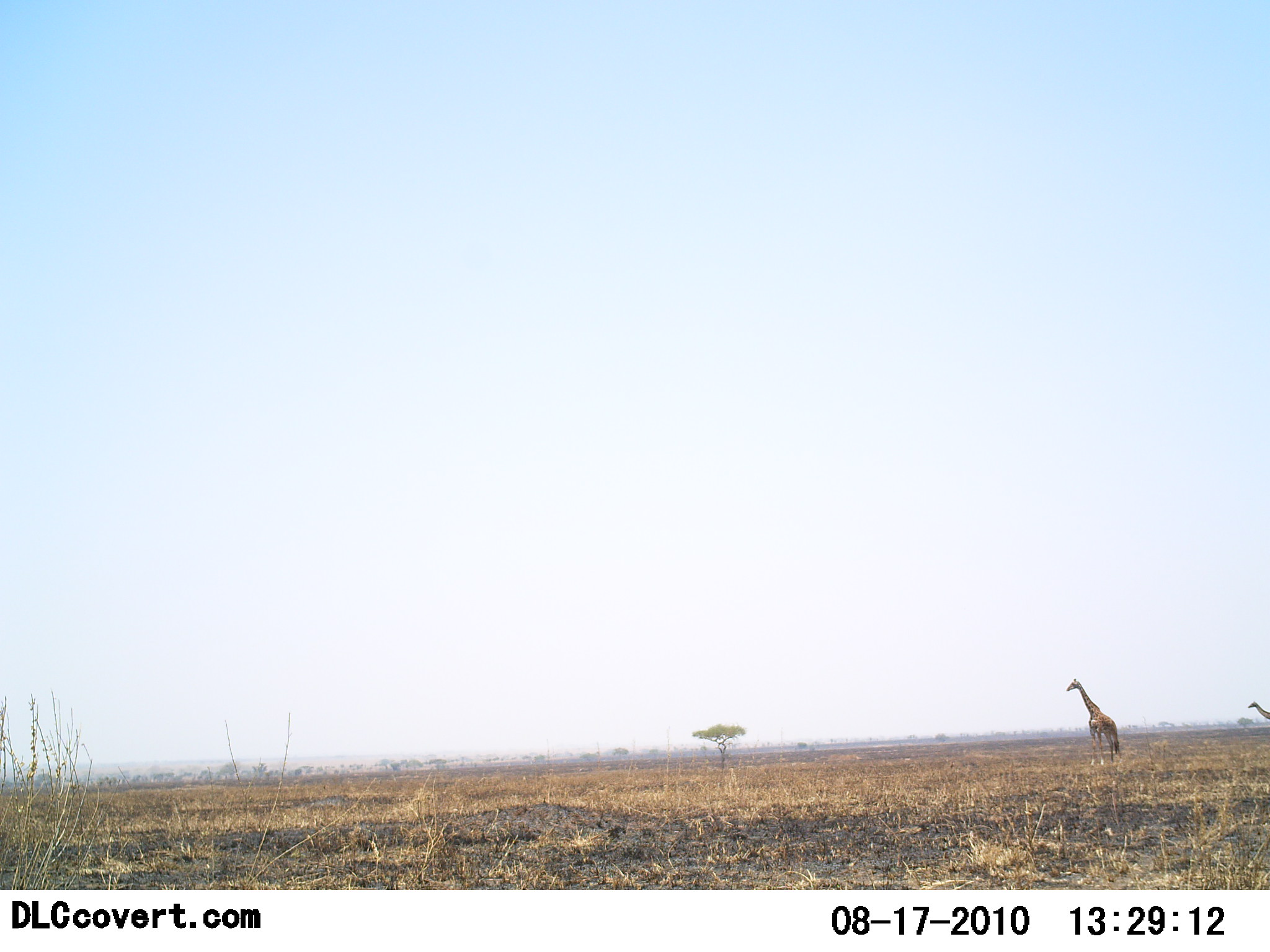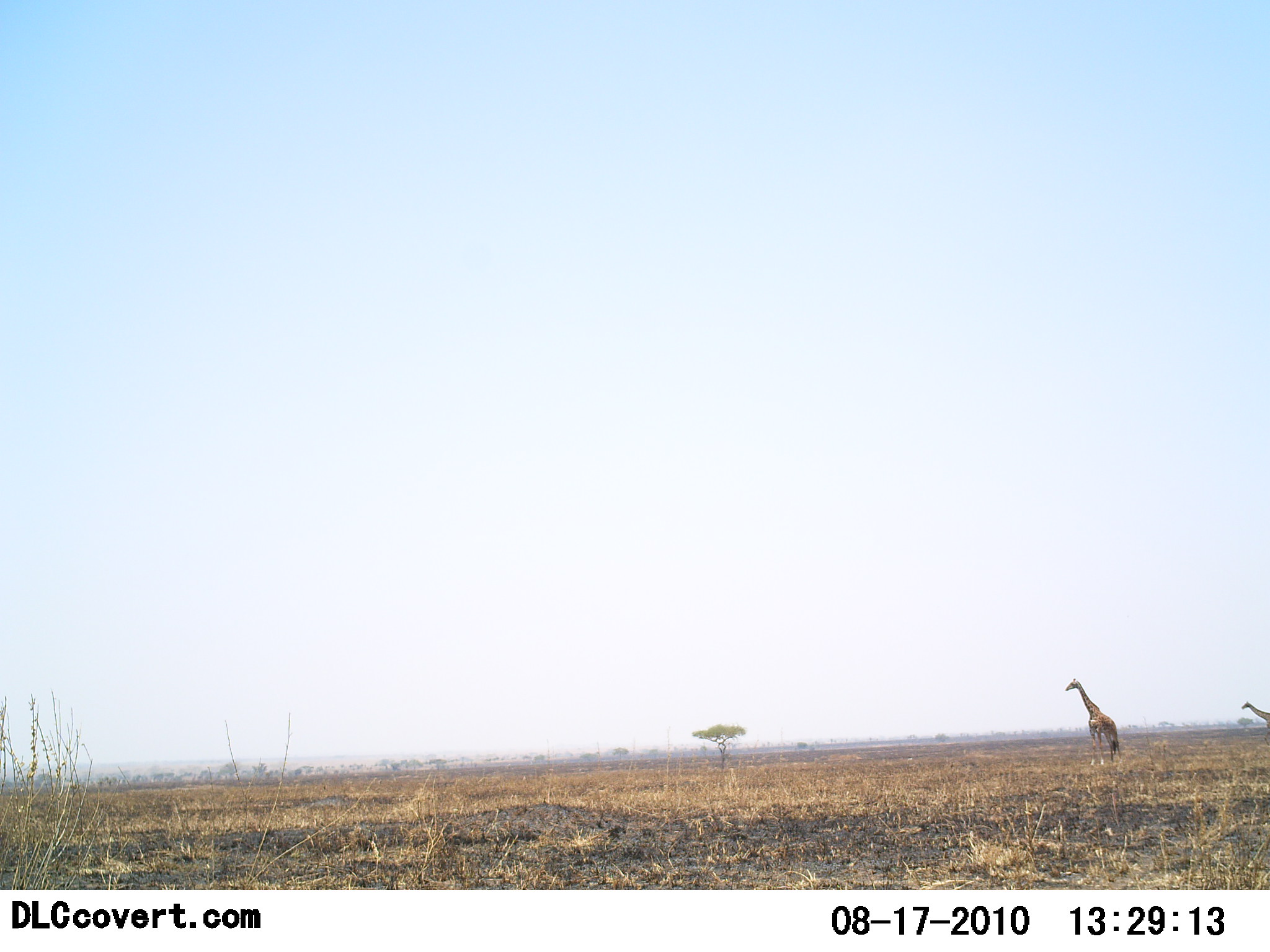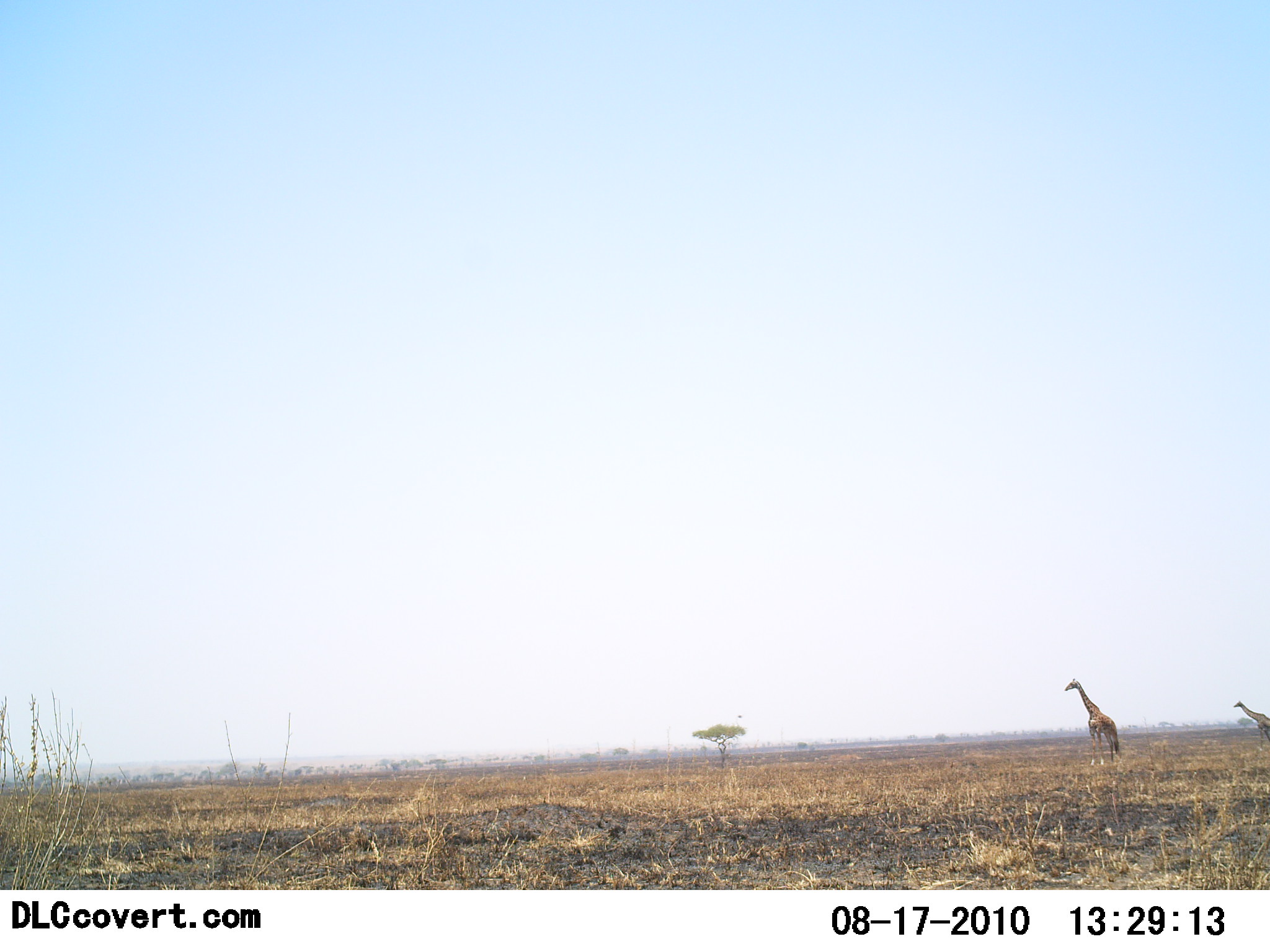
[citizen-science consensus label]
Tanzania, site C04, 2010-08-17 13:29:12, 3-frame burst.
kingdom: Animalia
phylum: Chordata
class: Mammalia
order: Artiodactyla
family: Giraffidae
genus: Giraffa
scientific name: Giraffa camelopardalis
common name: giraffe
Giraffe (Giraffa camelopardalis), count 2. Behavior (volunteer vote fractions): standing 71%, resting 0%, moving 64%, interacting 0%. Young present (vote fraction): 0%. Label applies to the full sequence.